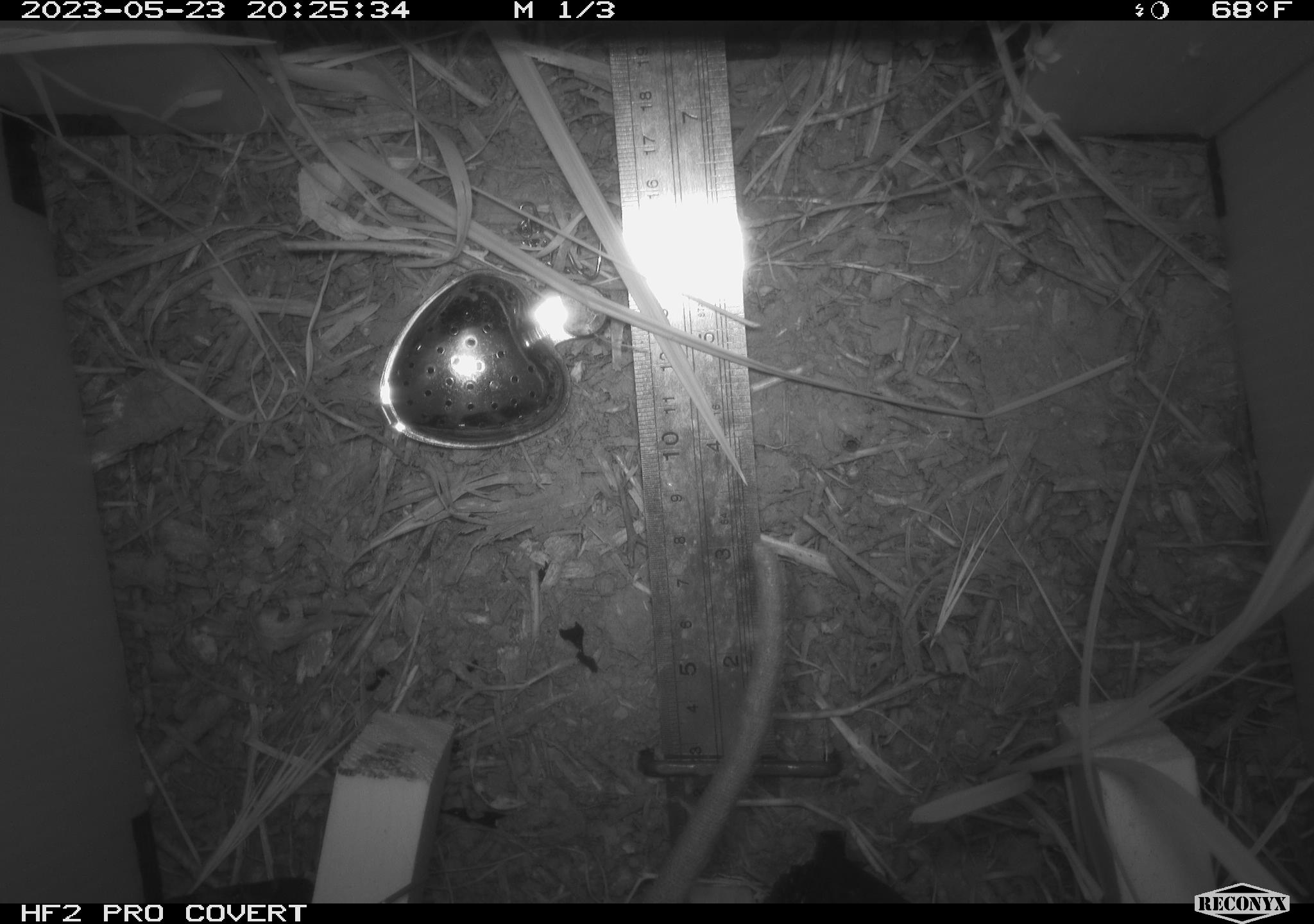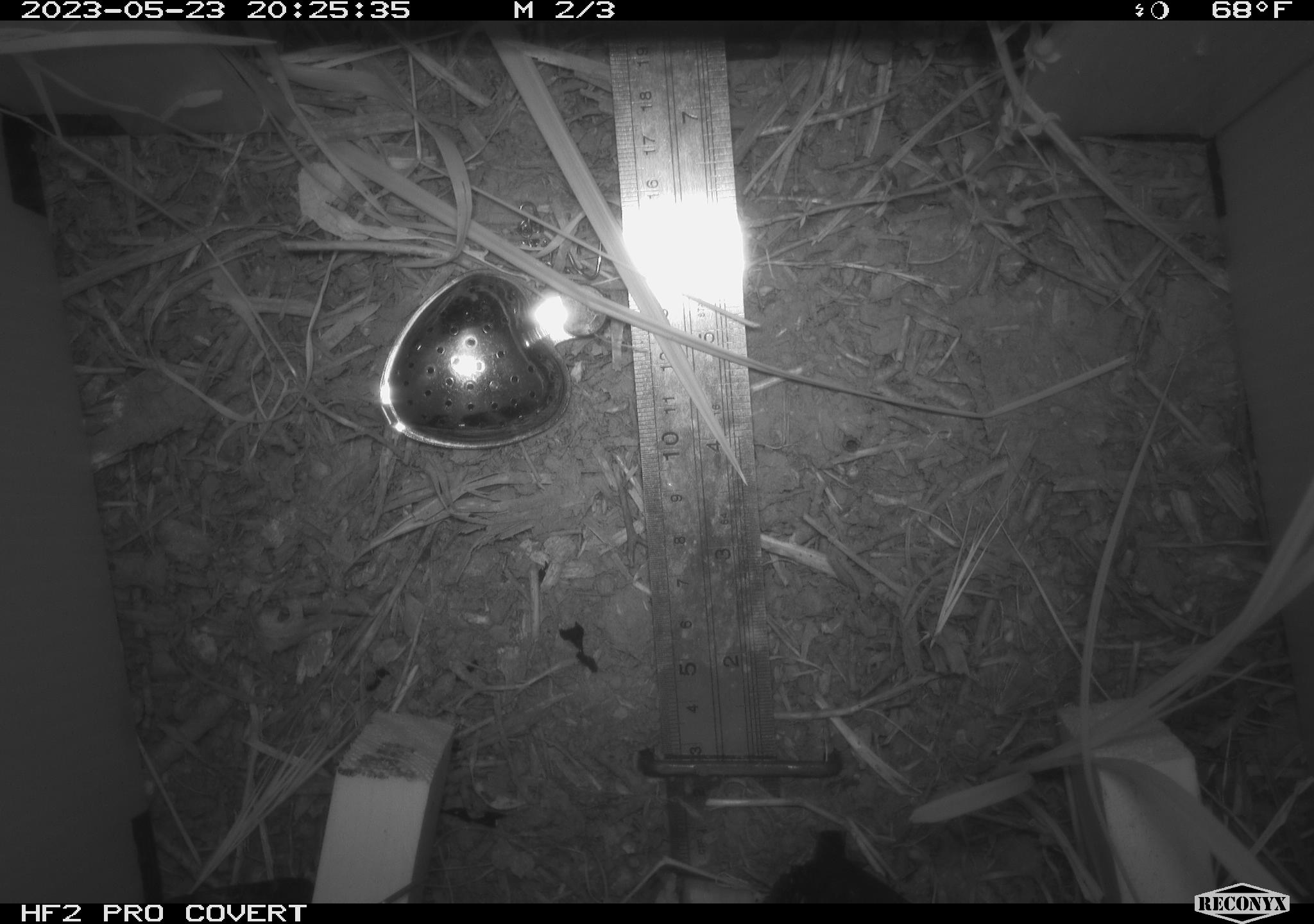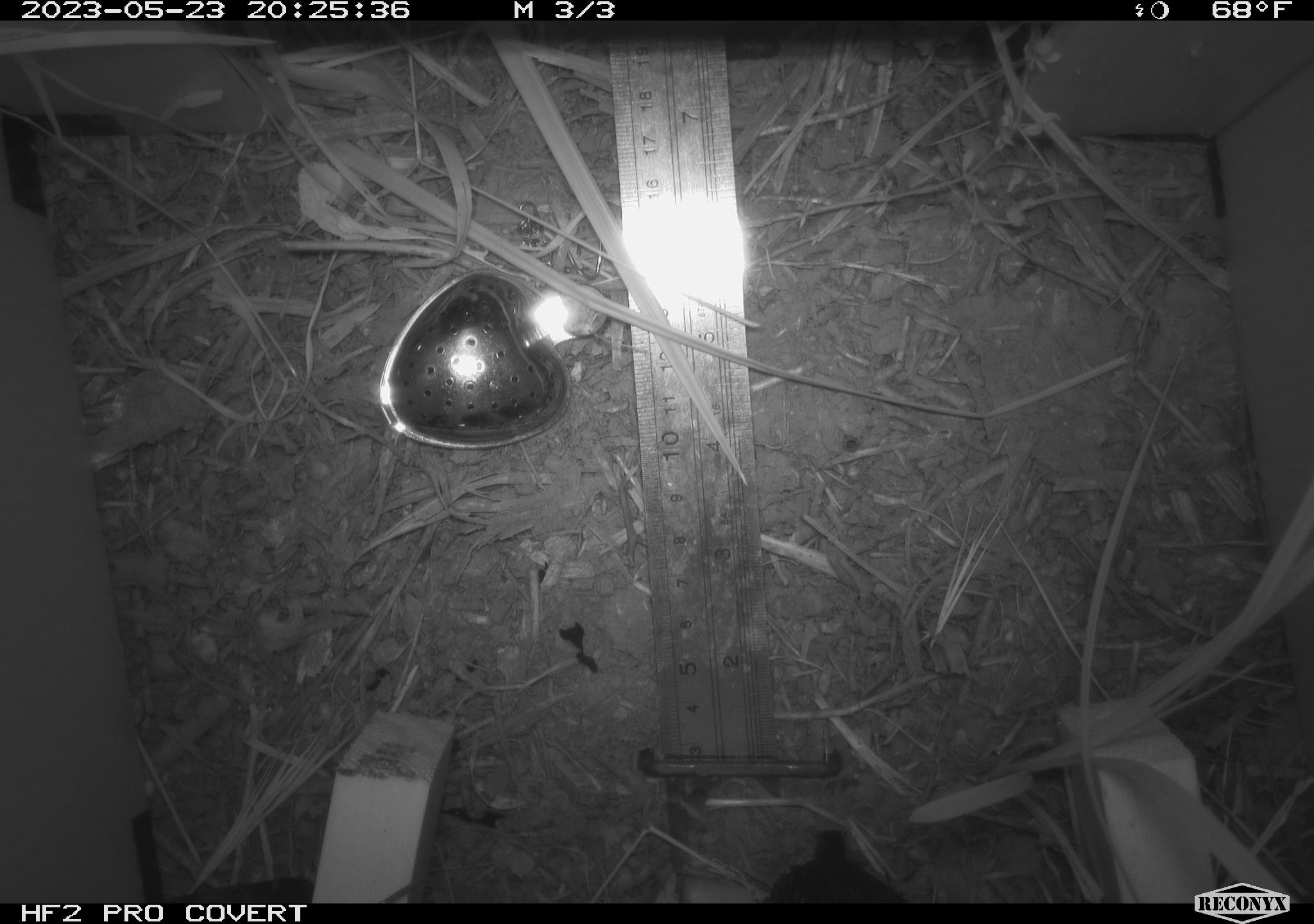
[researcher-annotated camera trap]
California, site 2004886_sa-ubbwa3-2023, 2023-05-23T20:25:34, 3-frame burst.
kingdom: Animalia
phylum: Chordata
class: Mammalia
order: Rodentia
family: Muridae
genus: Rattus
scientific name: Rattus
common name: rat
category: rattus species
Rattus species (rat) (Rattus).